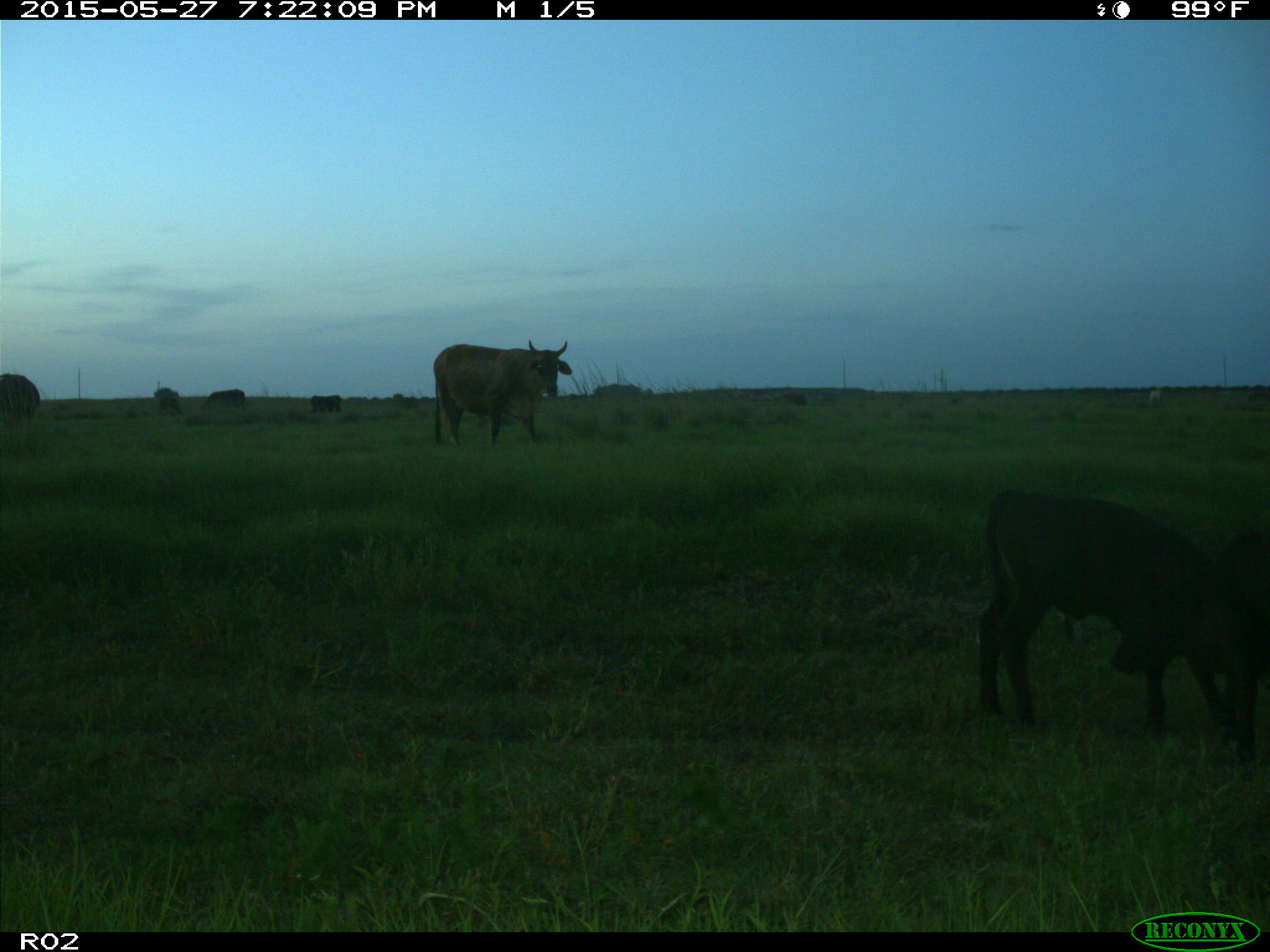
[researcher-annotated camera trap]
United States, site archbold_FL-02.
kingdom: Animalia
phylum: Chordata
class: Mammalia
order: Artiodactyla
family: Bovidae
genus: Bos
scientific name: Bos taurus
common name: domestic cow